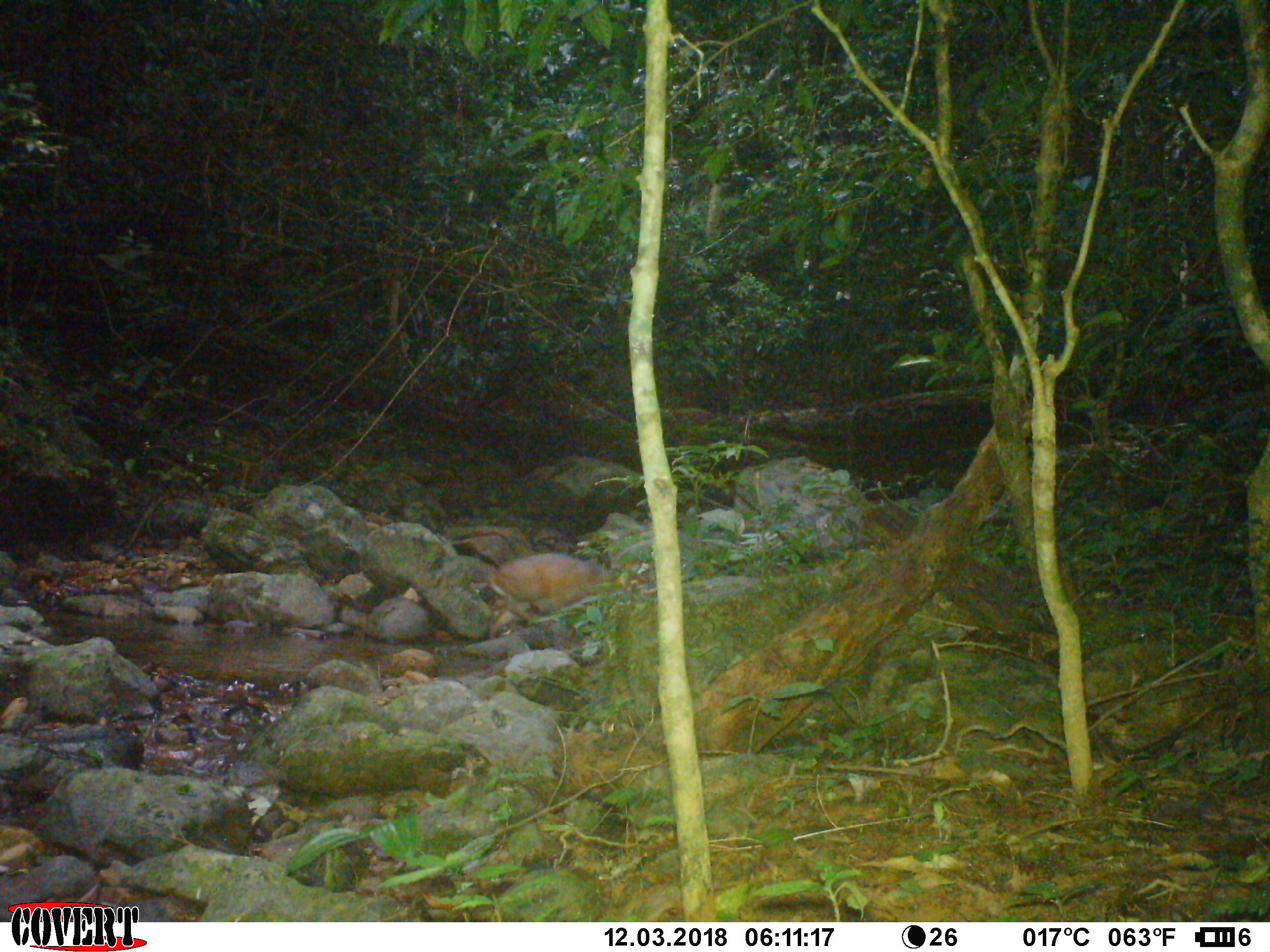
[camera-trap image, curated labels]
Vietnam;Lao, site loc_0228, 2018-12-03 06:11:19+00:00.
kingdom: Animalia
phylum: Chordata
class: Mammalia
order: Artiodactyla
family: Cervidae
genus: Muntiacus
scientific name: Muntiacus vuquangensis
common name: large-antlered muntjac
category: large antlered muntjac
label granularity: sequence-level